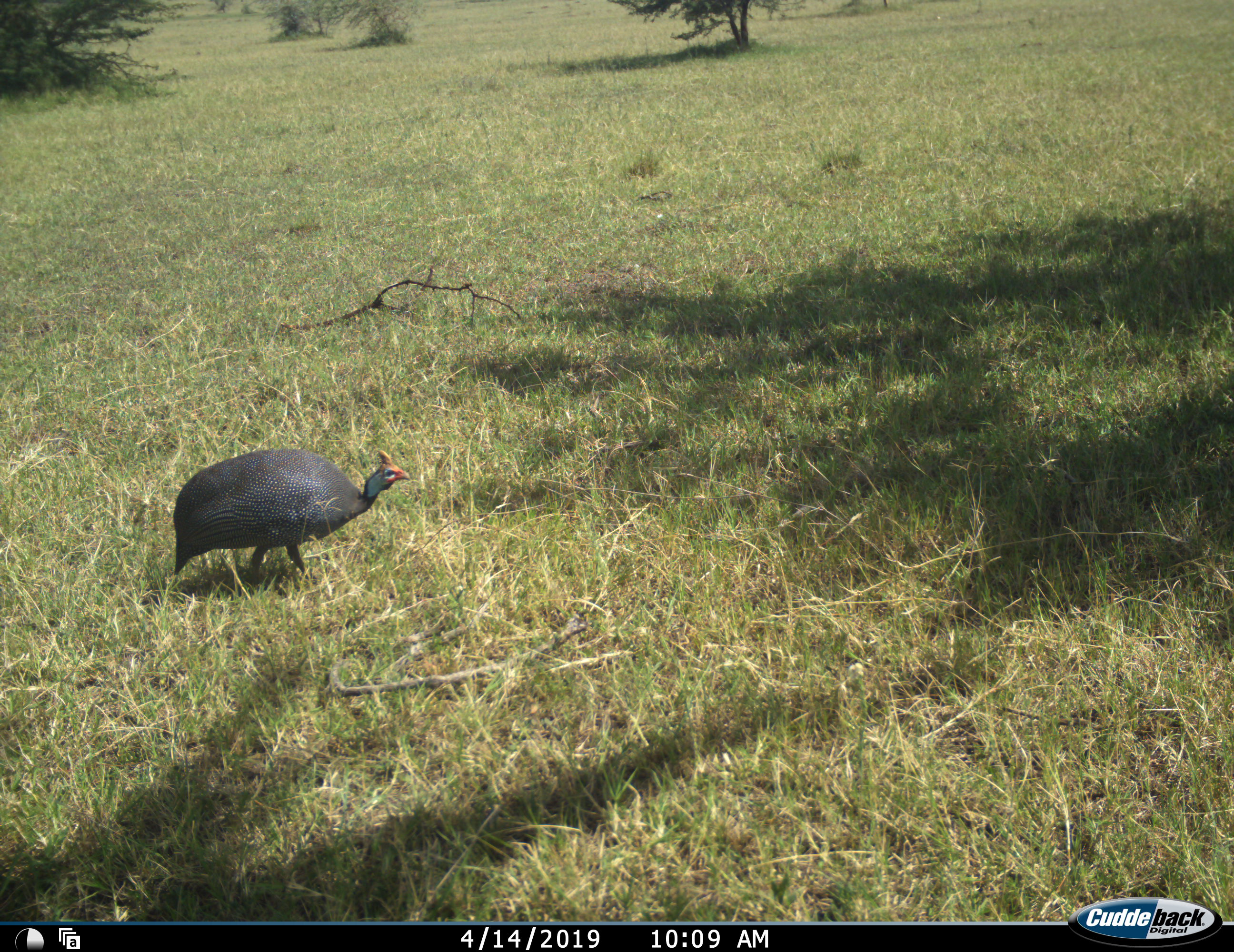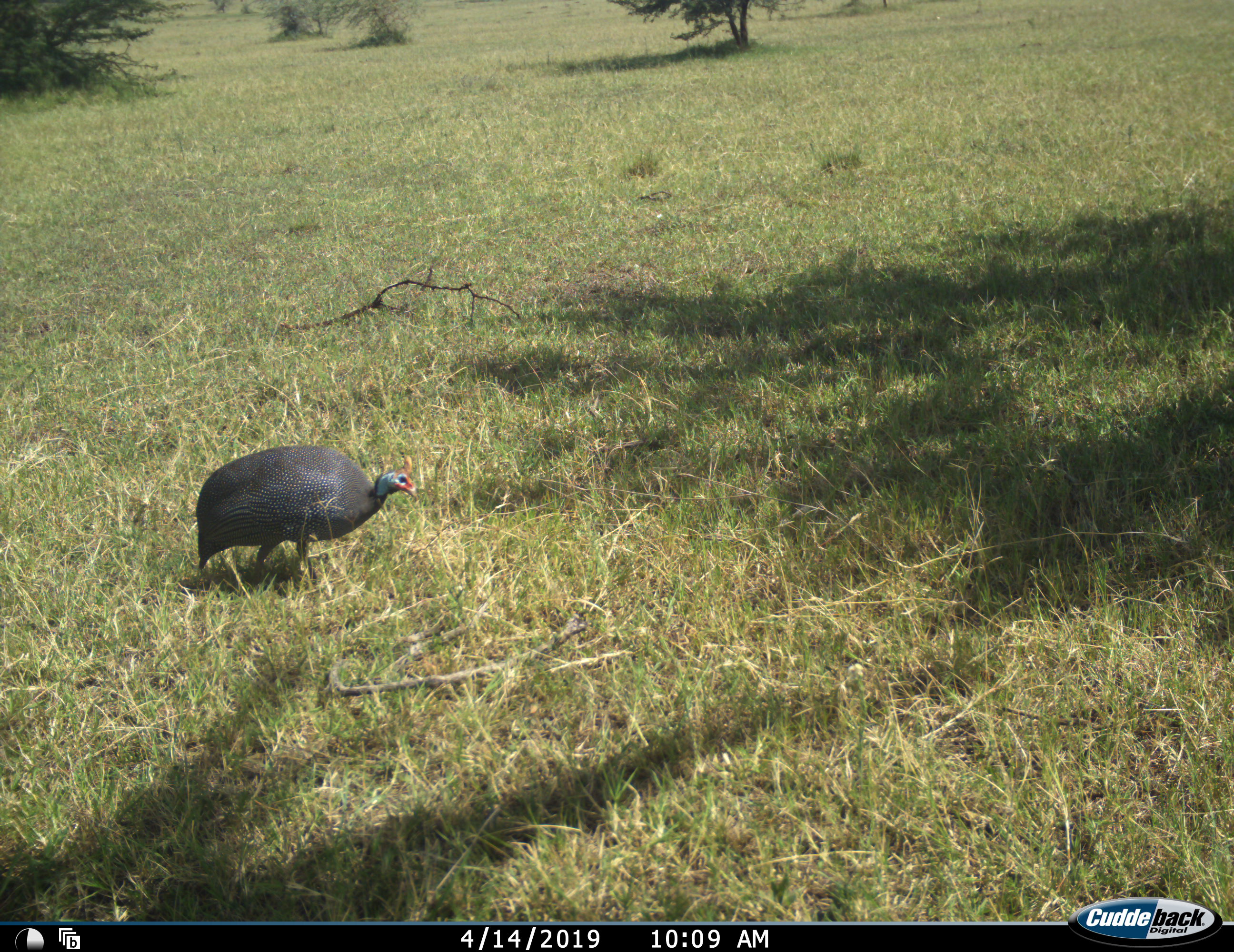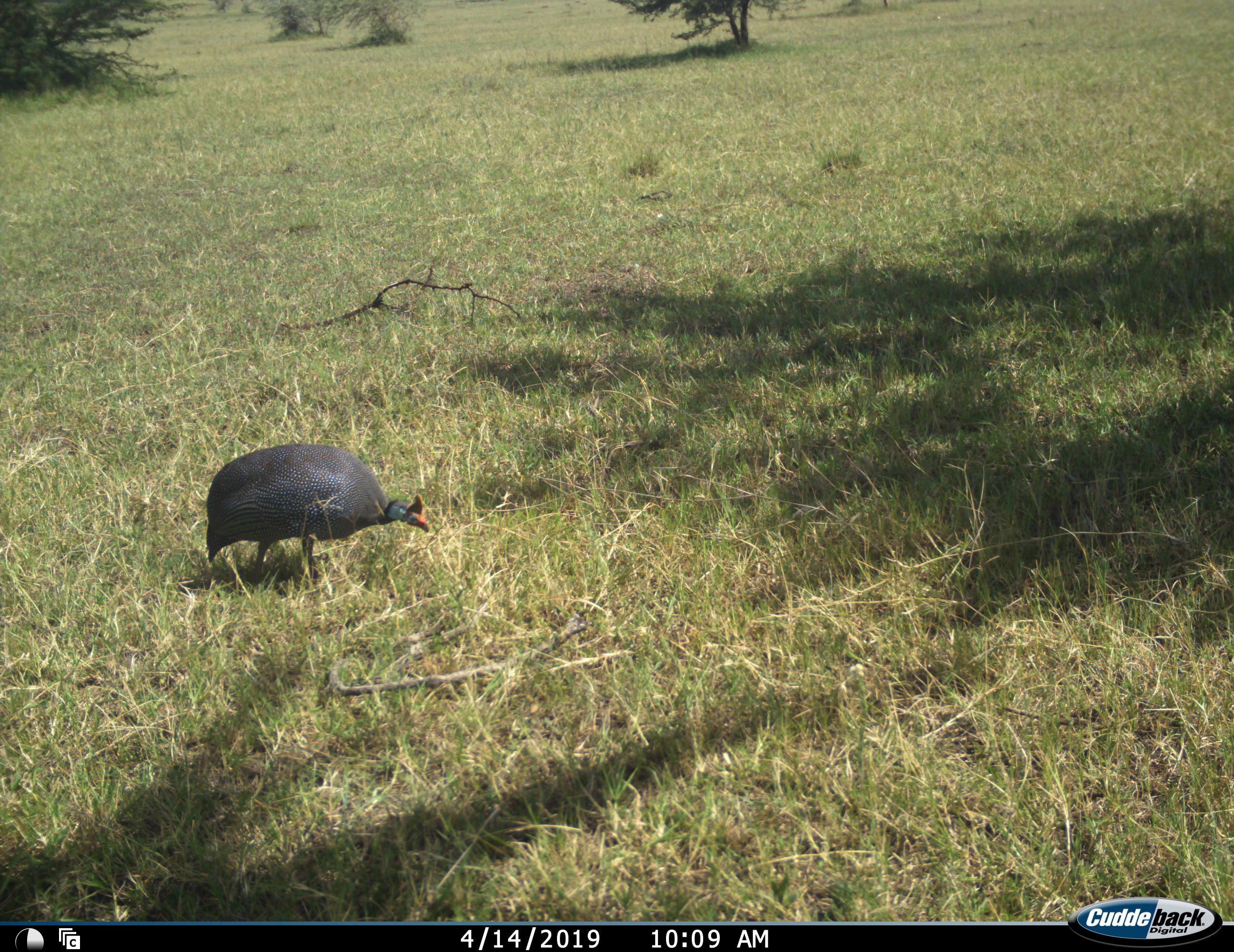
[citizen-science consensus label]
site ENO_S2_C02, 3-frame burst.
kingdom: Animalia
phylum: Chordata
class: Aves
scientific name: Aves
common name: bird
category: birdother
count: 1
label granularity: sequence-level